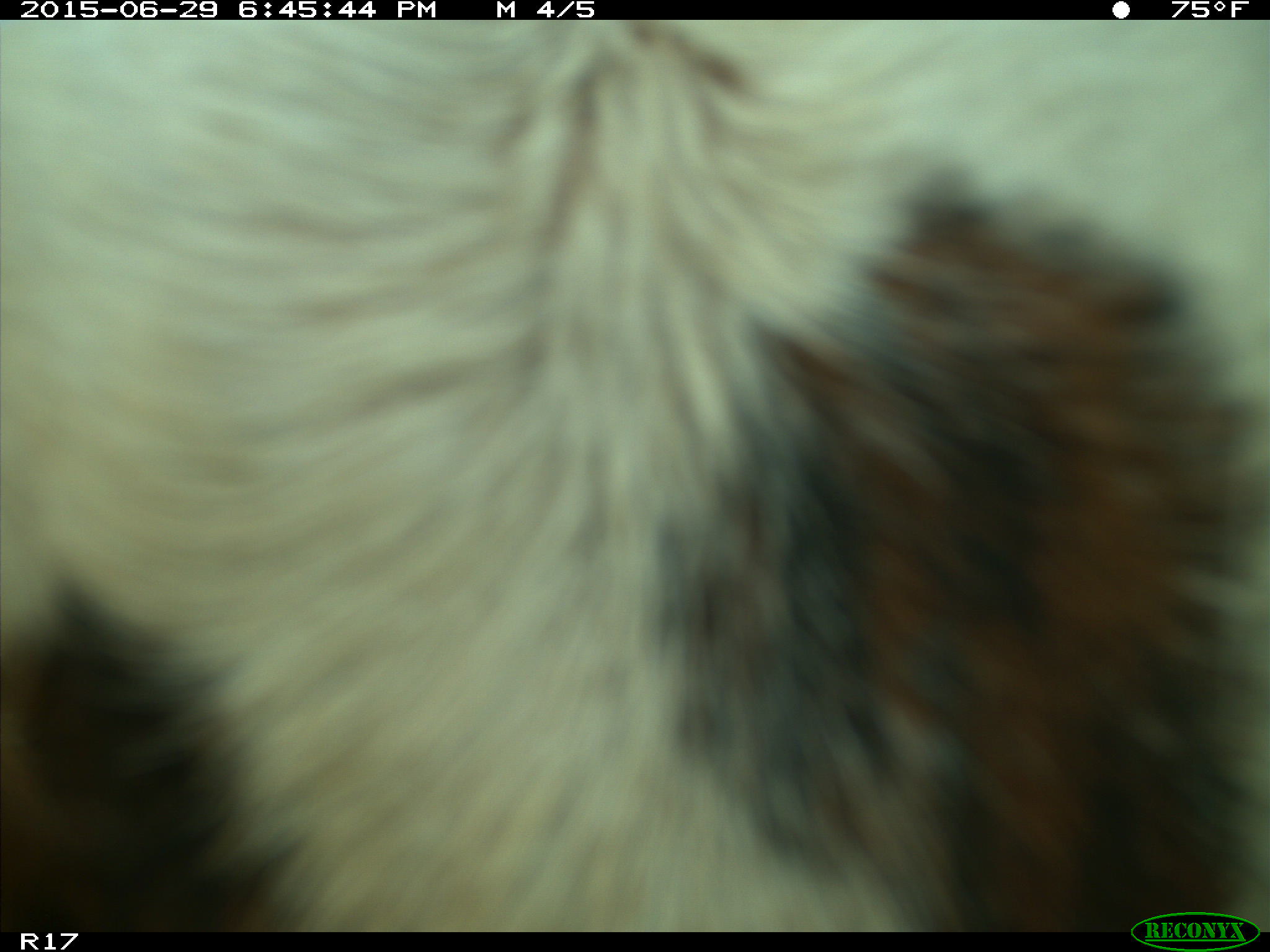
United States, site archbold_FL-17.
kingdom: Animalia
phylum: Chordata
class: Mammalia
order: Artiodactyla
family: Bovidae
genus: Bos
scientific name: Bos taurus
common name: domestic cow